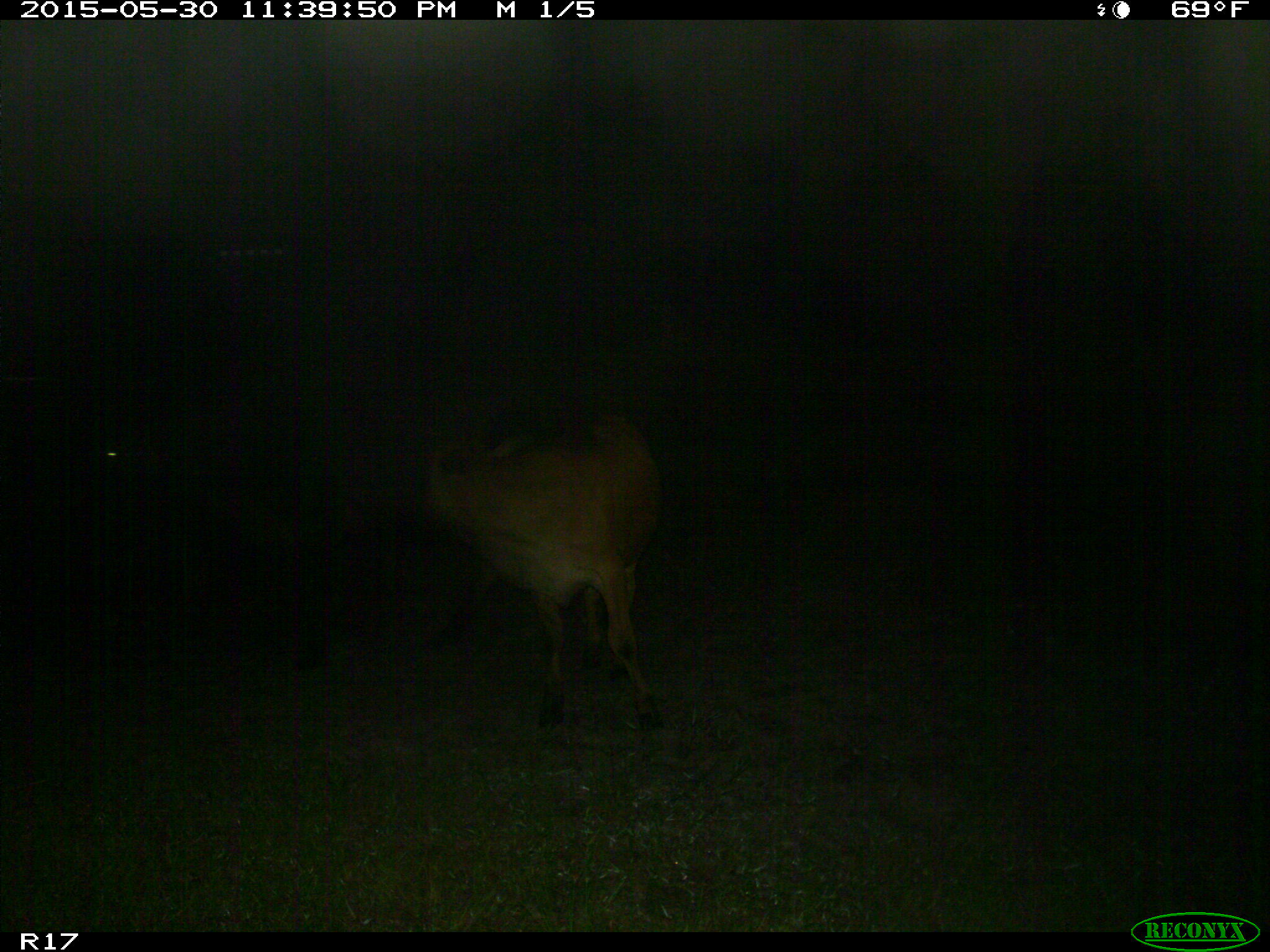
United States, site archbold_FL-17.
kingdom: Animalia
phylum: Chordata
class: Mammalia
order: Artiodactyla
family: Bovidae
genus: Bos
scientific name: Bos taurus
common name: domestic cow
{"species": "Bos taurus (domestic cow)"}